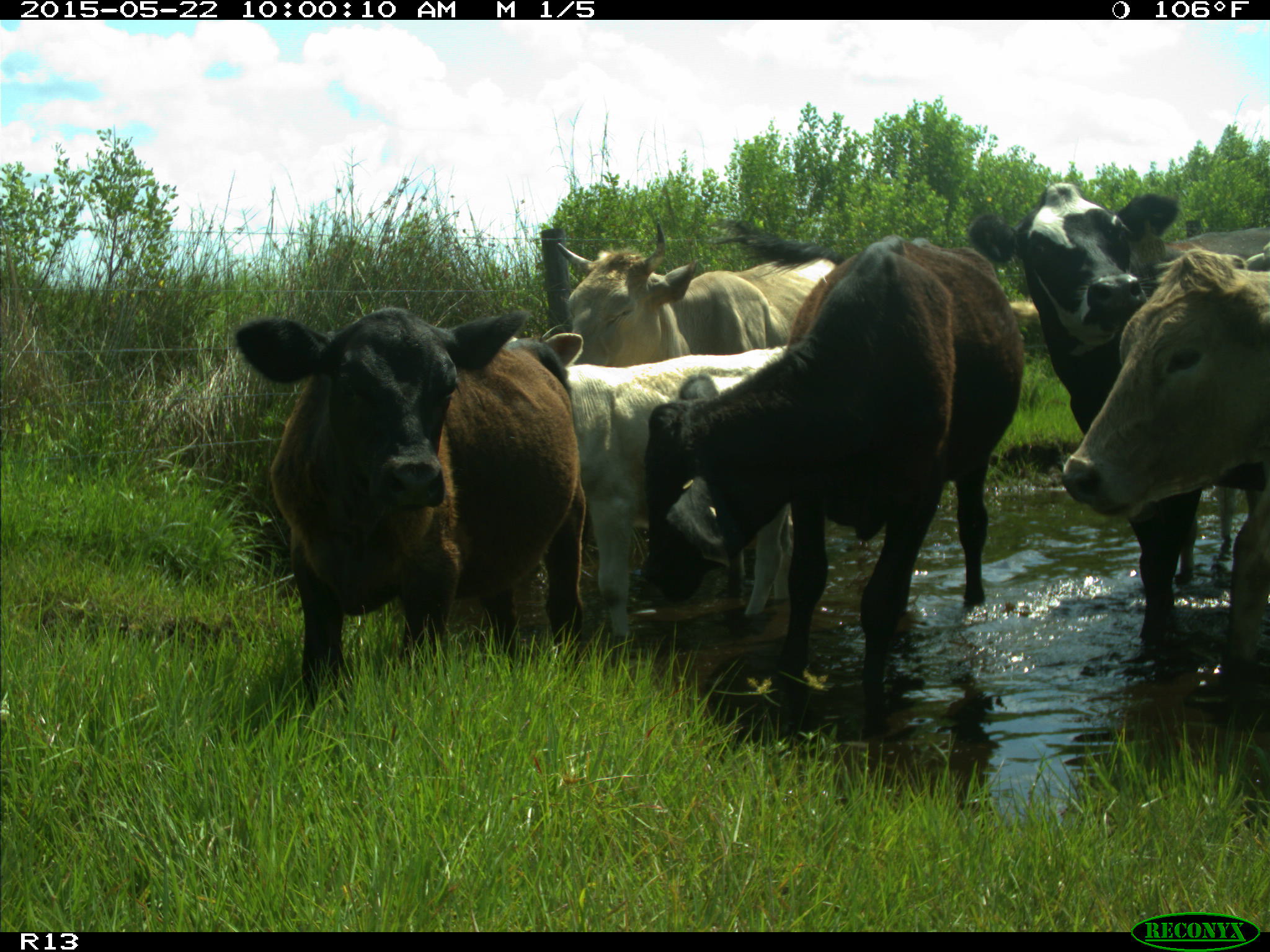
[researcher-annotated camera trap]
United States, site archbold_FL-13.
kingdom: Animalia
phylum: Chordata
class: Mammalia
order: Artiodactyla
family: Bovidae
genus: Bos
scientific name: Bos taurus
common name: domestic cow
Bos taurus (domestic cow).